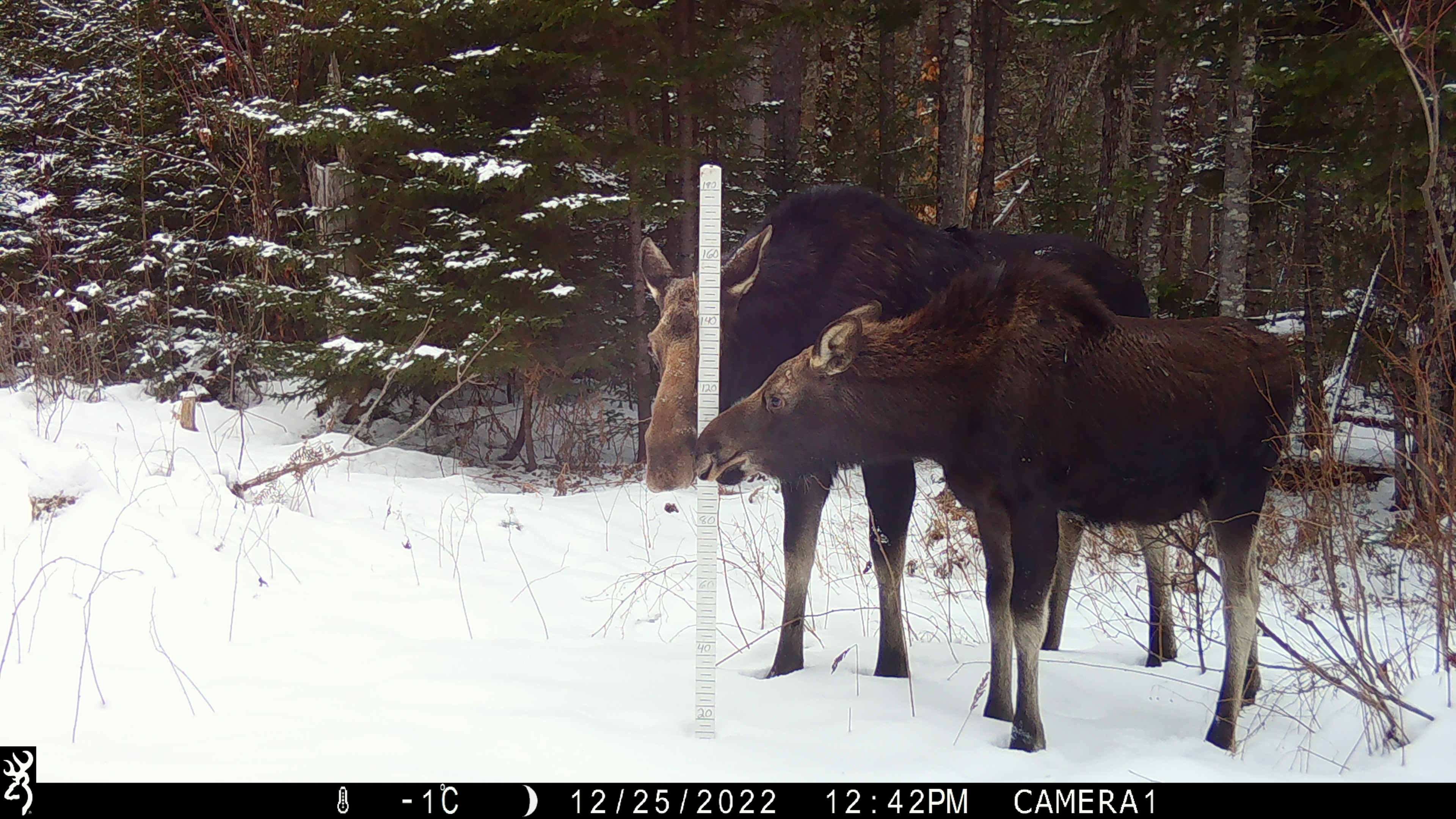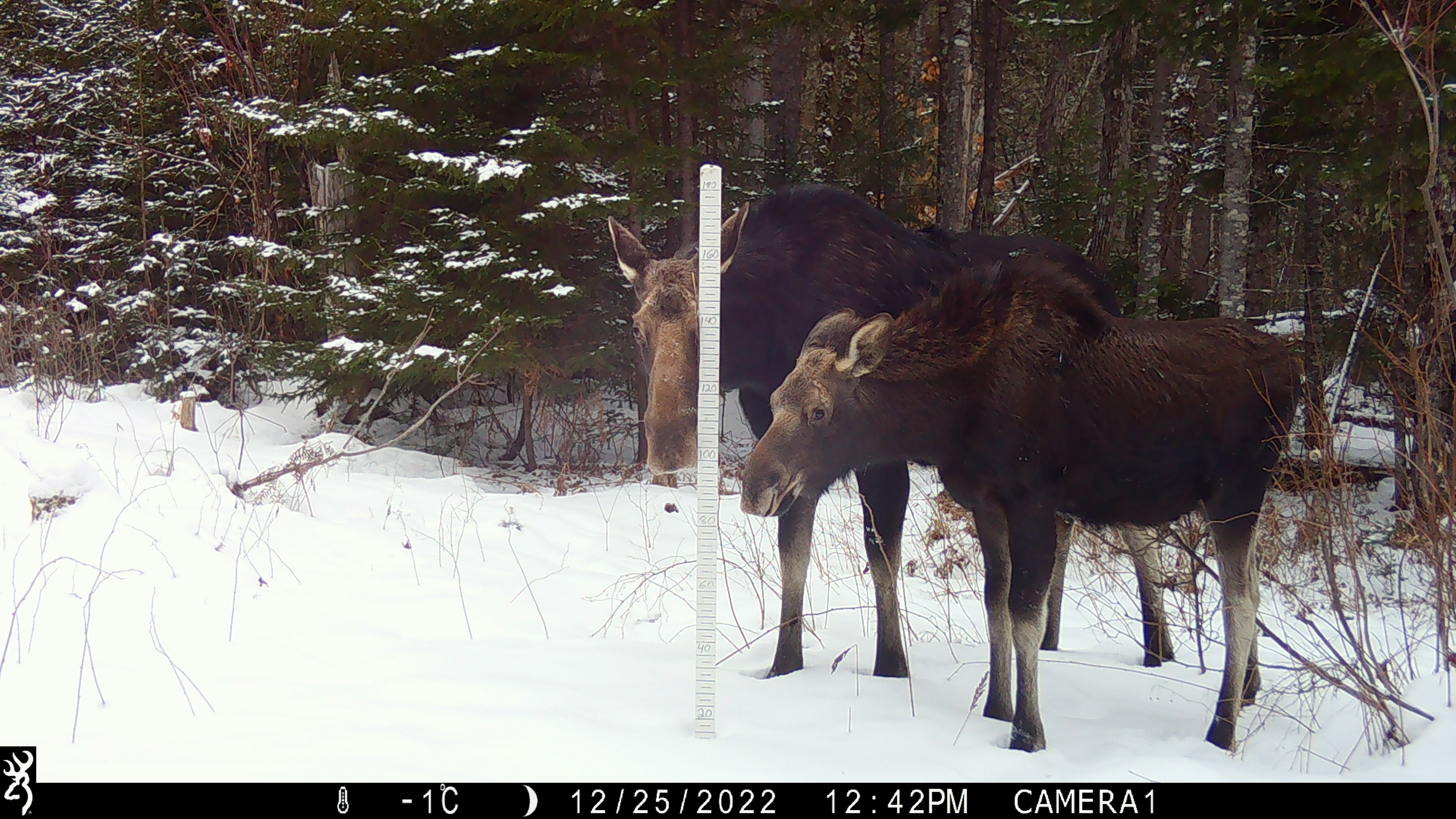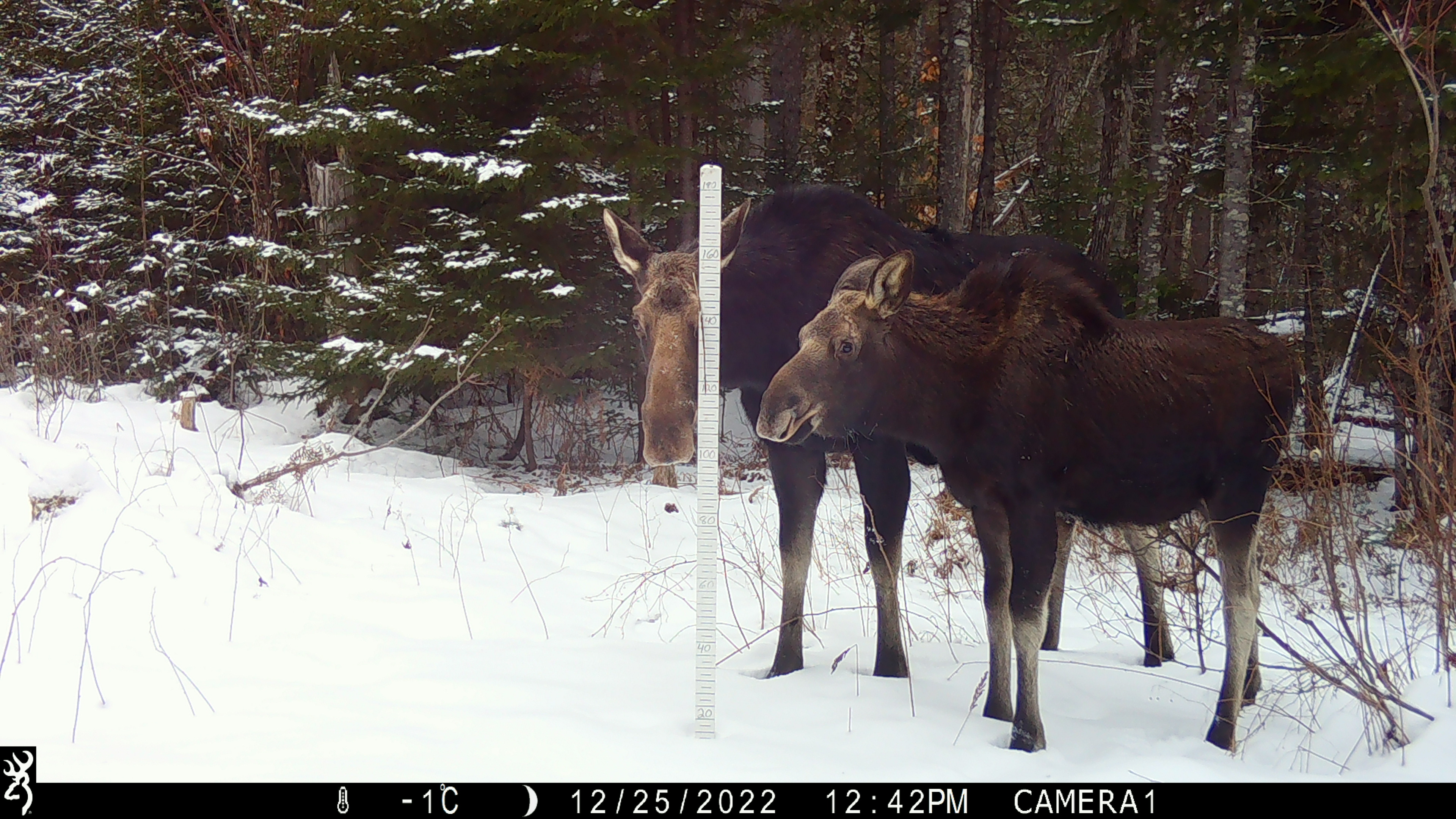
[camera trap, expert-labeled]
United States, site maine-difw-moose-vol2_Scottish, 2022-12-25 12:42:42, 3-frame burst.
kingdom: Animalia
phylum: Chordata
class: Mammalia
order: Artiodactyla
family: Cervidae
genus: Alces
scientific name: Alces alces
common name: moose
Moose (Alces alces).